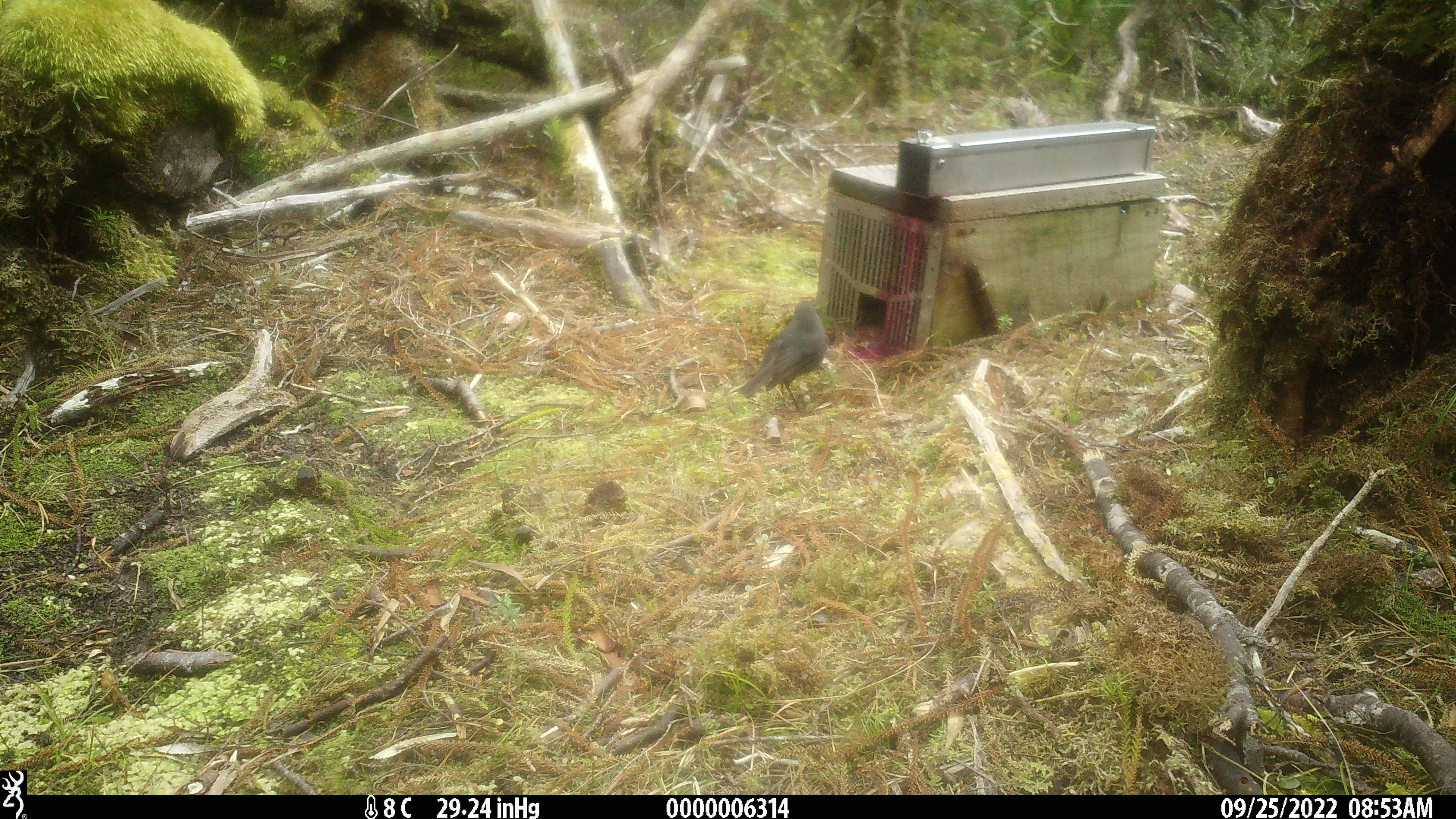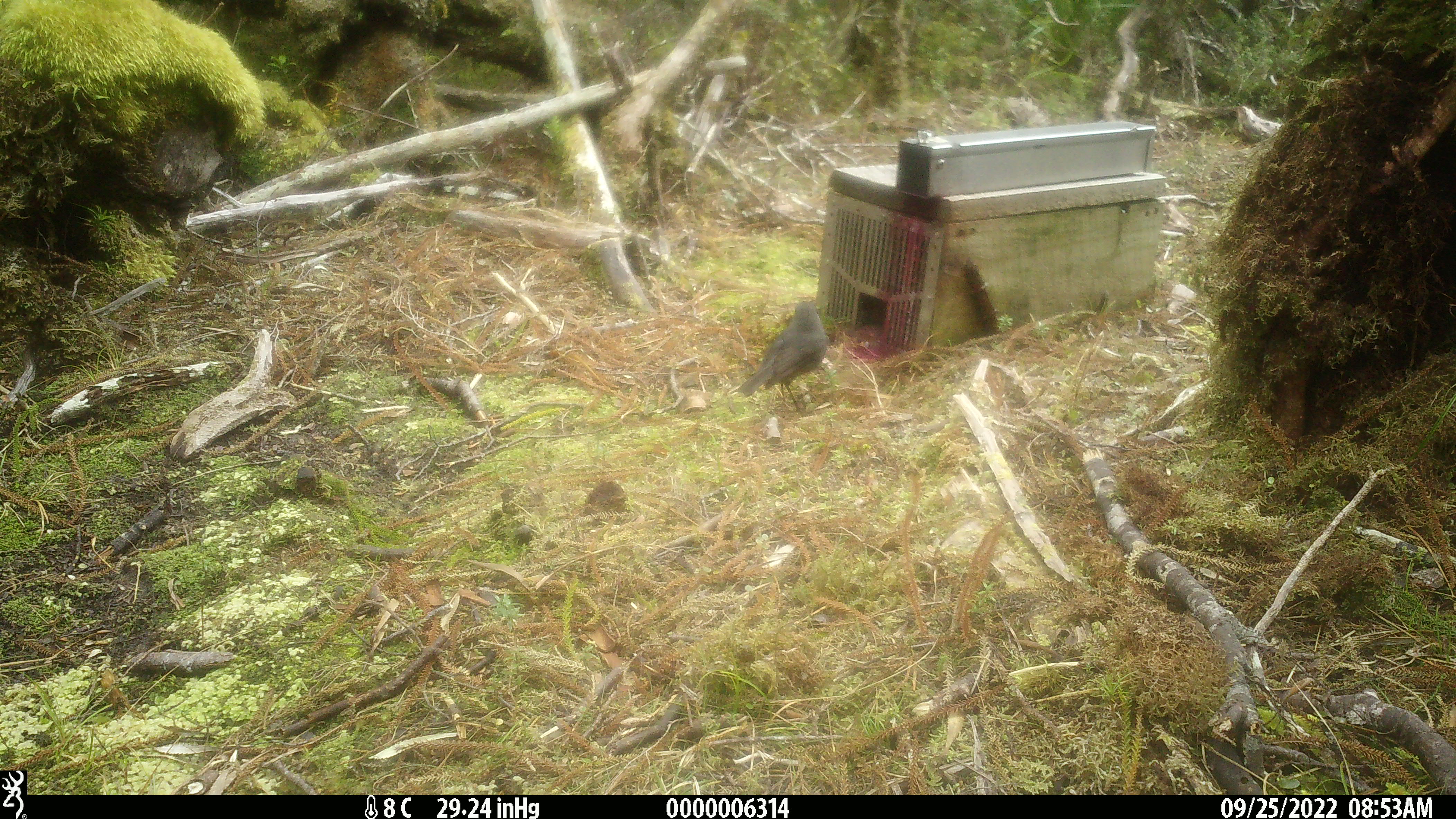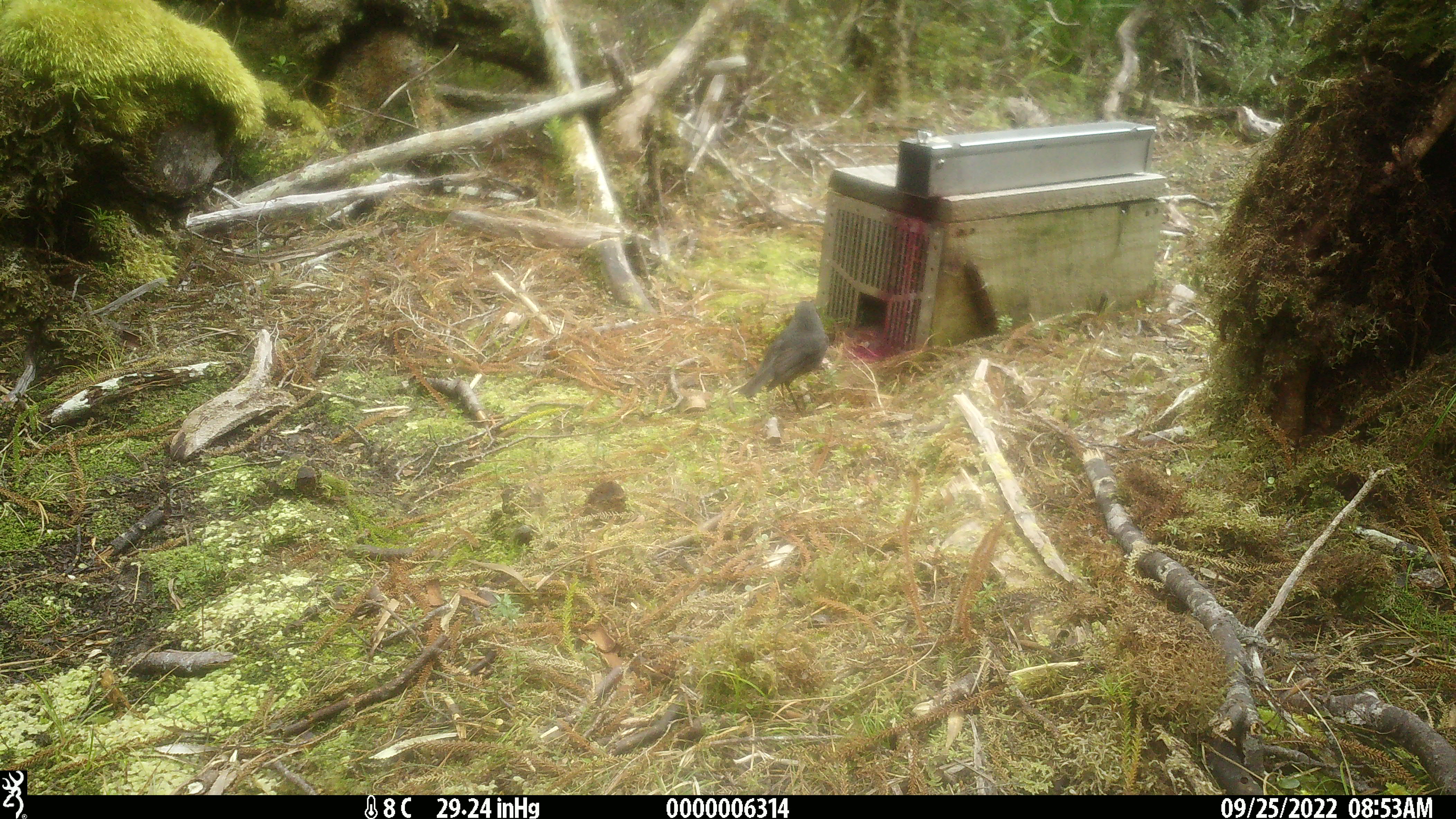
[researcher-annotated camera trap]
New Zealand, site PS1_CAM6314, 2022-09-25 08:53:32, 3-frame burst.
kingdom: Animalia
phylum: Chordata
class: Aves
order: Passeriformes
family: Petroicidae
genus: Petroica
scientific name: Petroica australis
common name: new zealand robin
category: robin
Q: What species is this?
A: Robin (new zealand robin) (Petroica australis).